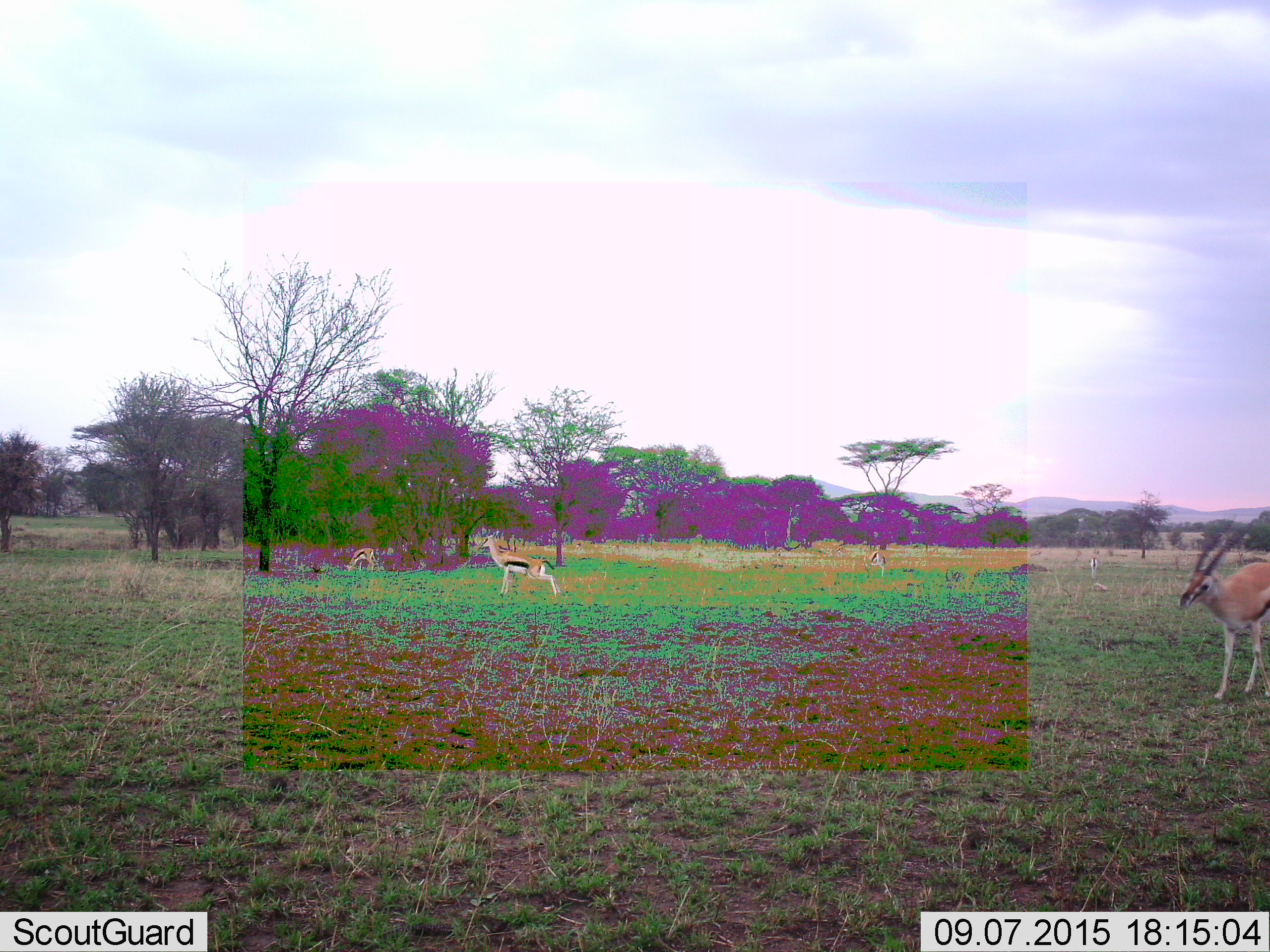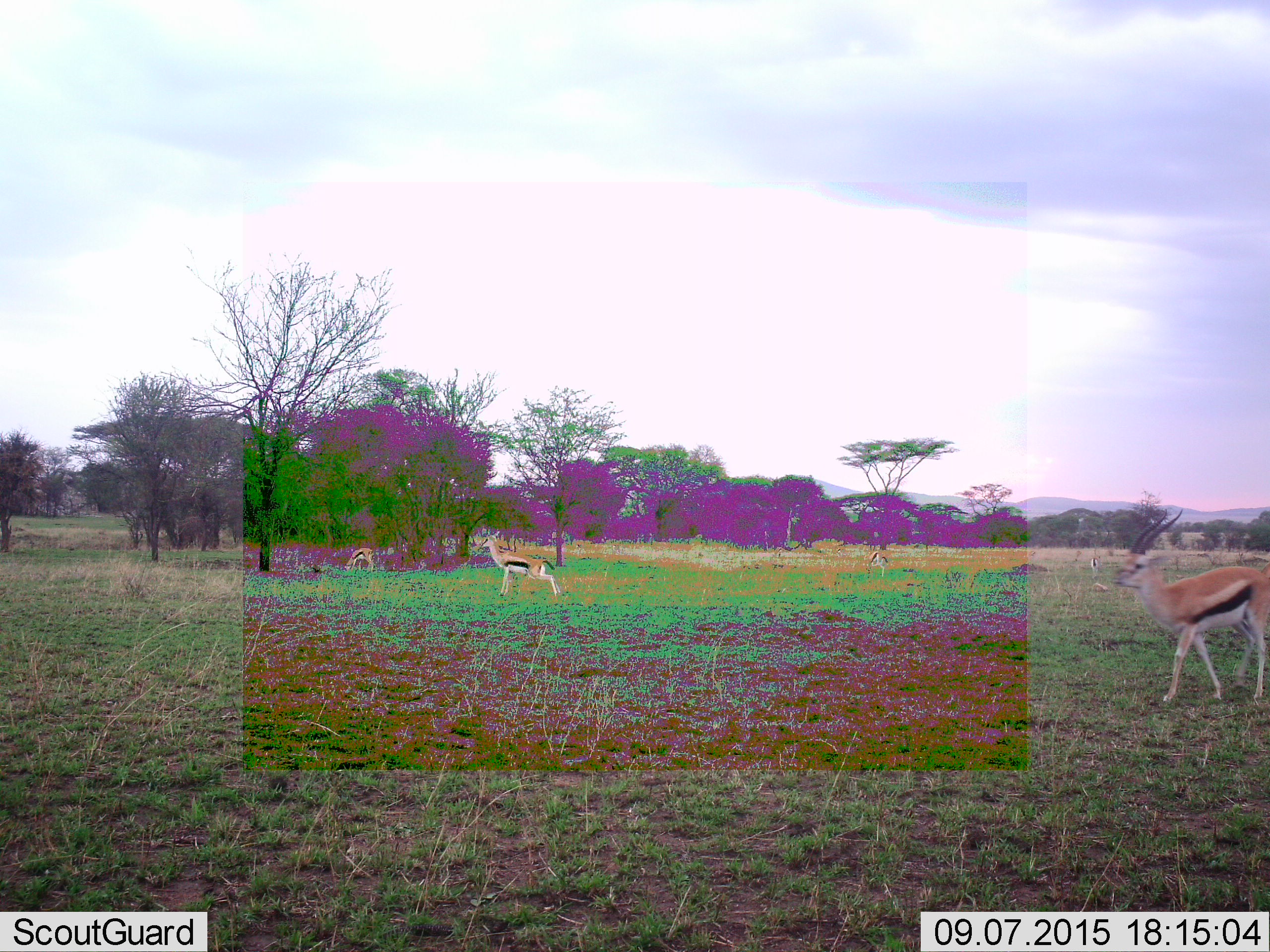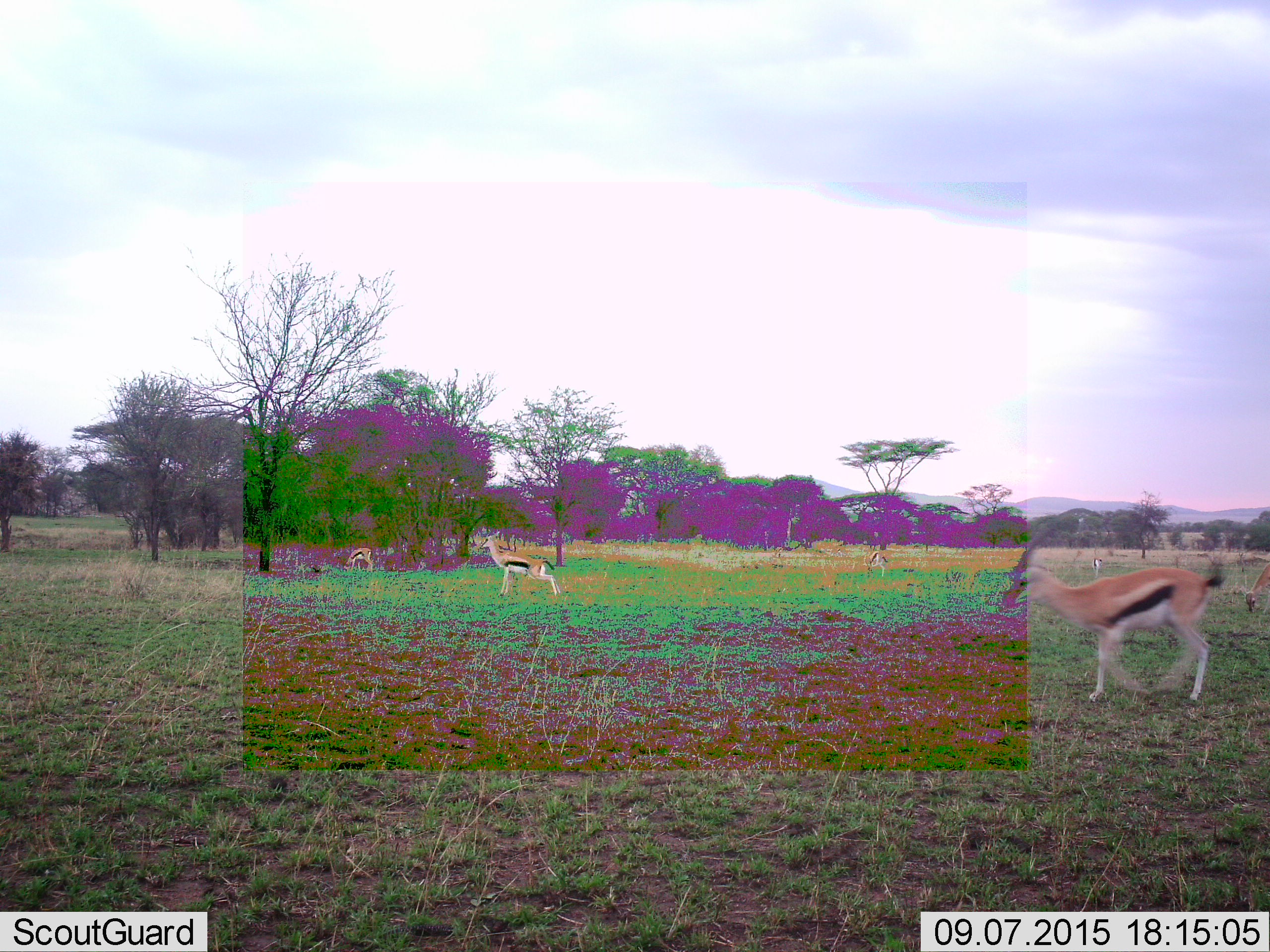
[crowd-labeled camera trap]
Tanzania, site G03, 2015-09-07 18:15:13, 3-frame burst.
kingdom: Animalia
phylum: Chordata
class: Mammalia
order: Artiodactyla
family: Bovidae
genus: Eudorcas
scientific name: Eudorcas thomsonii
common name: thomson's gazelle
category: gazellethomsons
Gazellethomsons (thomson's gazelle) (Eudorcas thomsonii), count 5. Behavior (volunteer vote fractions): standing 67%, resting 0%, moving 72%, interacting 6%. Young present (vote fraction): 6%. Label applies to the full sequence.